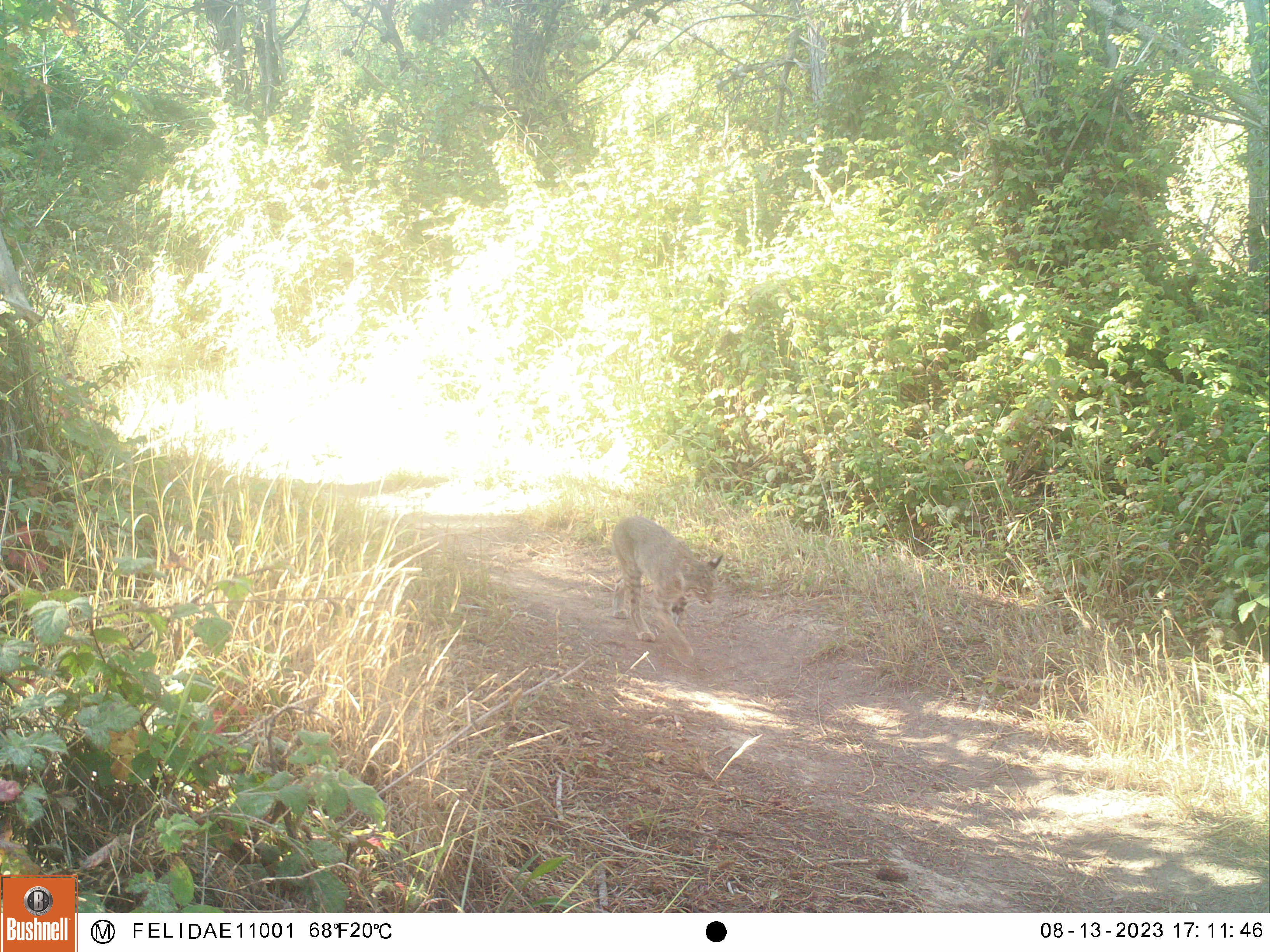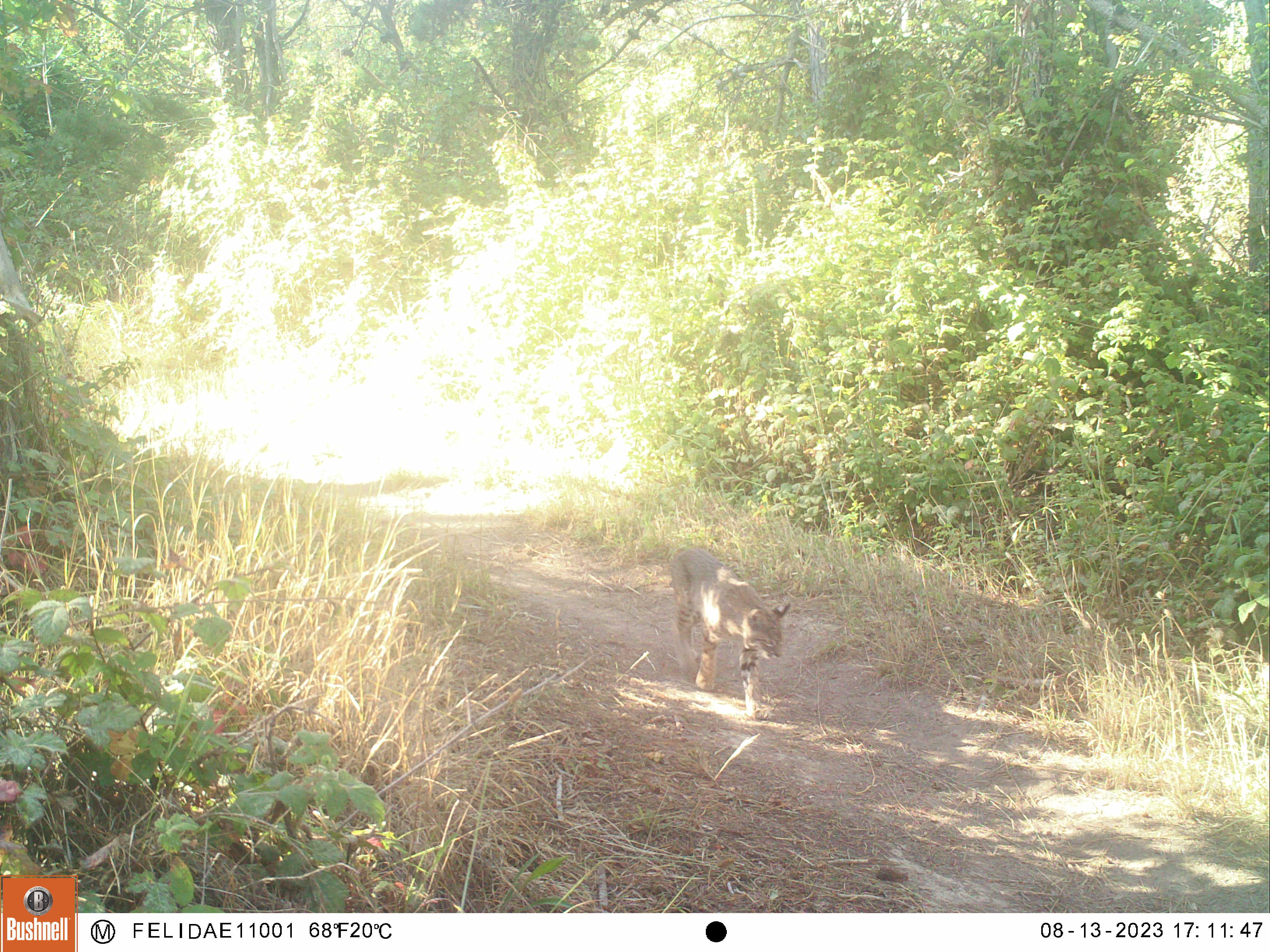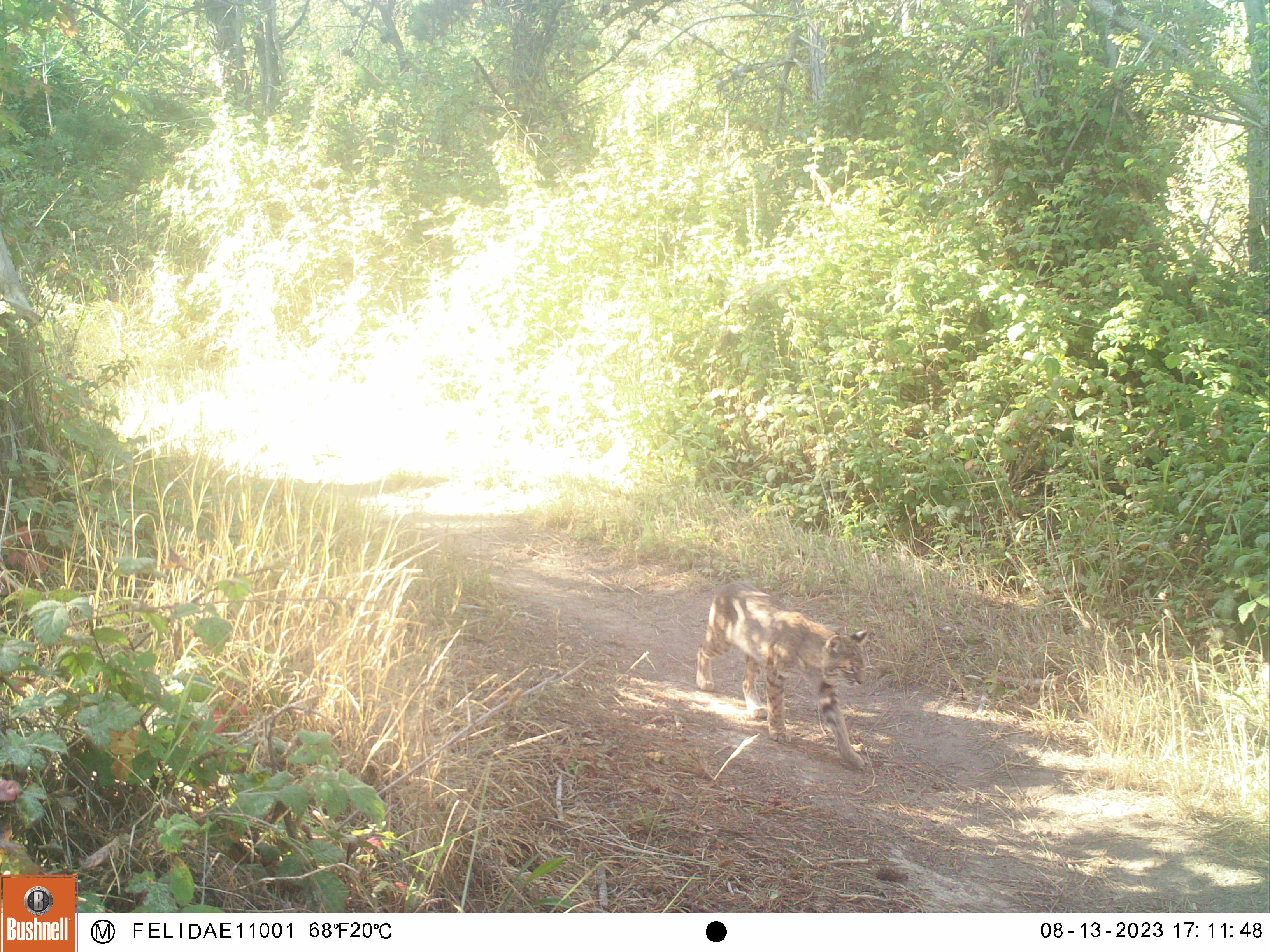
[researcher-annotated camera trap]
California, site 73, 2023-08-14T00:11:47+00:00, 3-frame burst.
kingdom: Animalia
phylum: Chordata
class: Mammalia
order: Carnivora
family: Felidae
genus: Lynx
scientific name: Lynx rufus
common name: bobcat